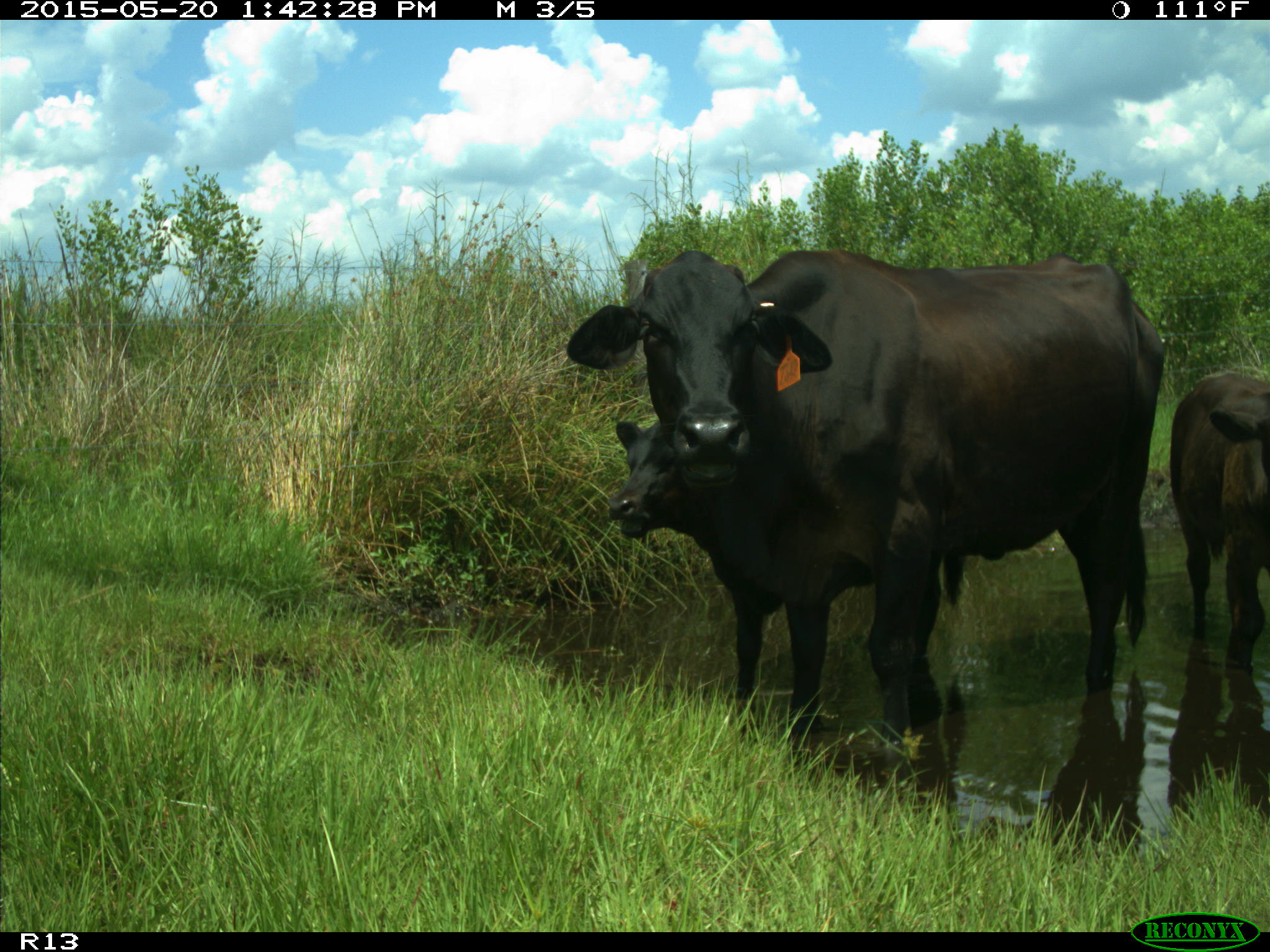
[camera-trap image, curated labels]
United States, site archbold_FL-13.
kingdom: Animalia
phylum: Chordata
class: Mammalia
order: Artiodactyla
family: Bovidae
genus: Bos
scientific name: Bos taurus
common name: domestic cow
Bos taurus (domestic cow).